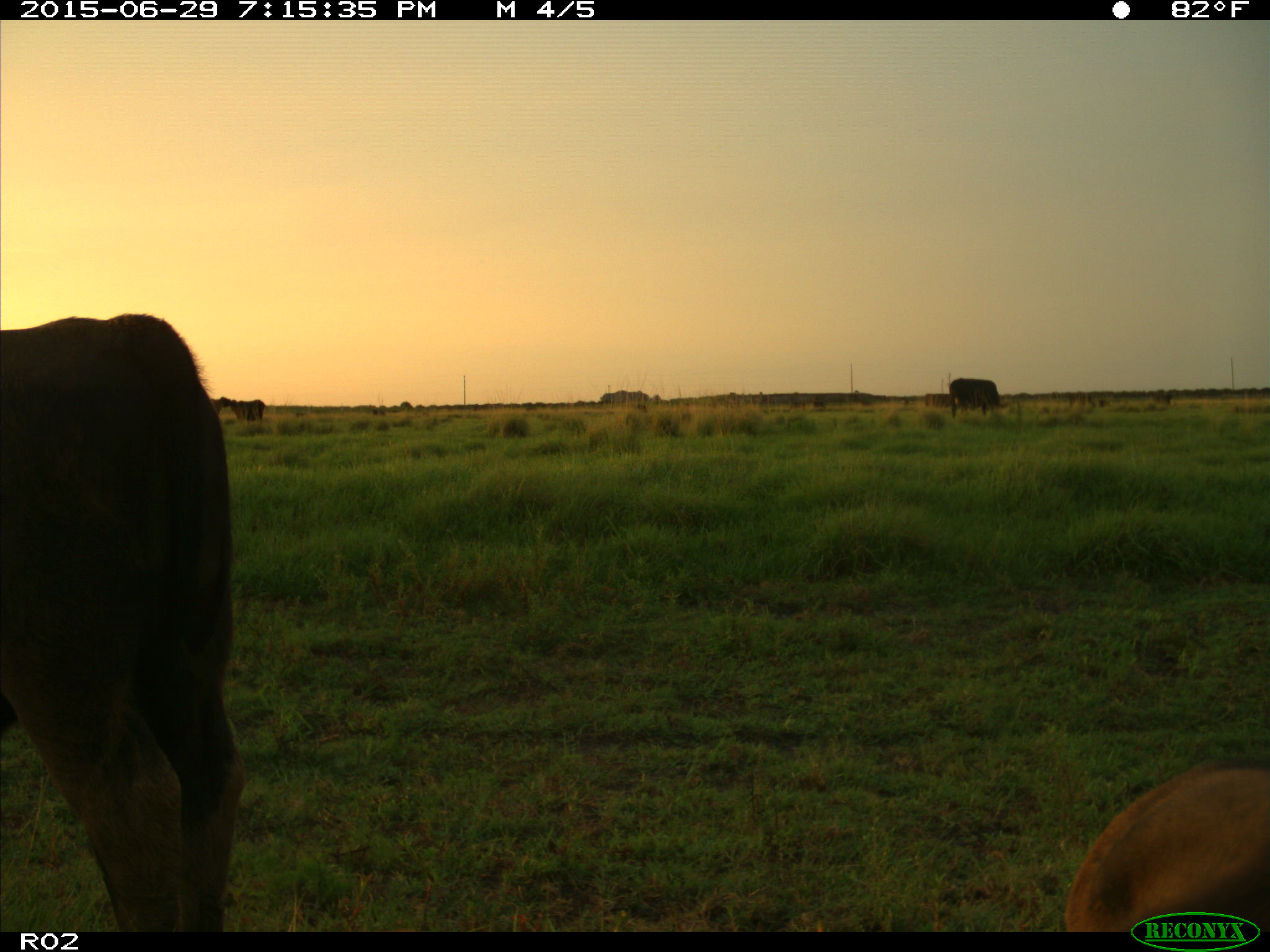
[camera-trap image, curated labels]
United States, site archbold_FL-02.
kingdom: Animalia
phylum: Chordata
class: Mammalia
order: Artiodactyla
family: Bovidae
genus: Bos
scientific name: Bos taurus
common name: domestic cow